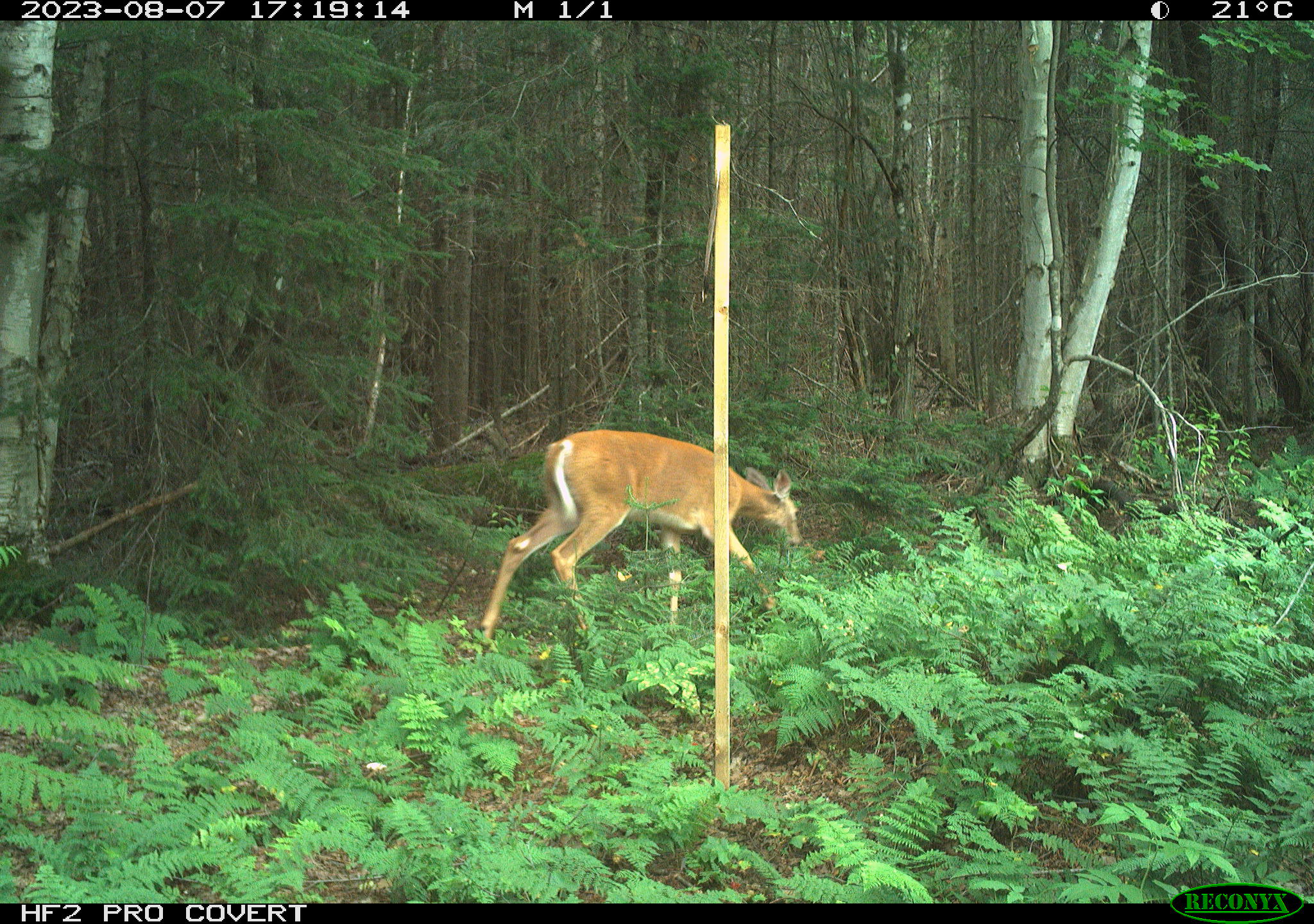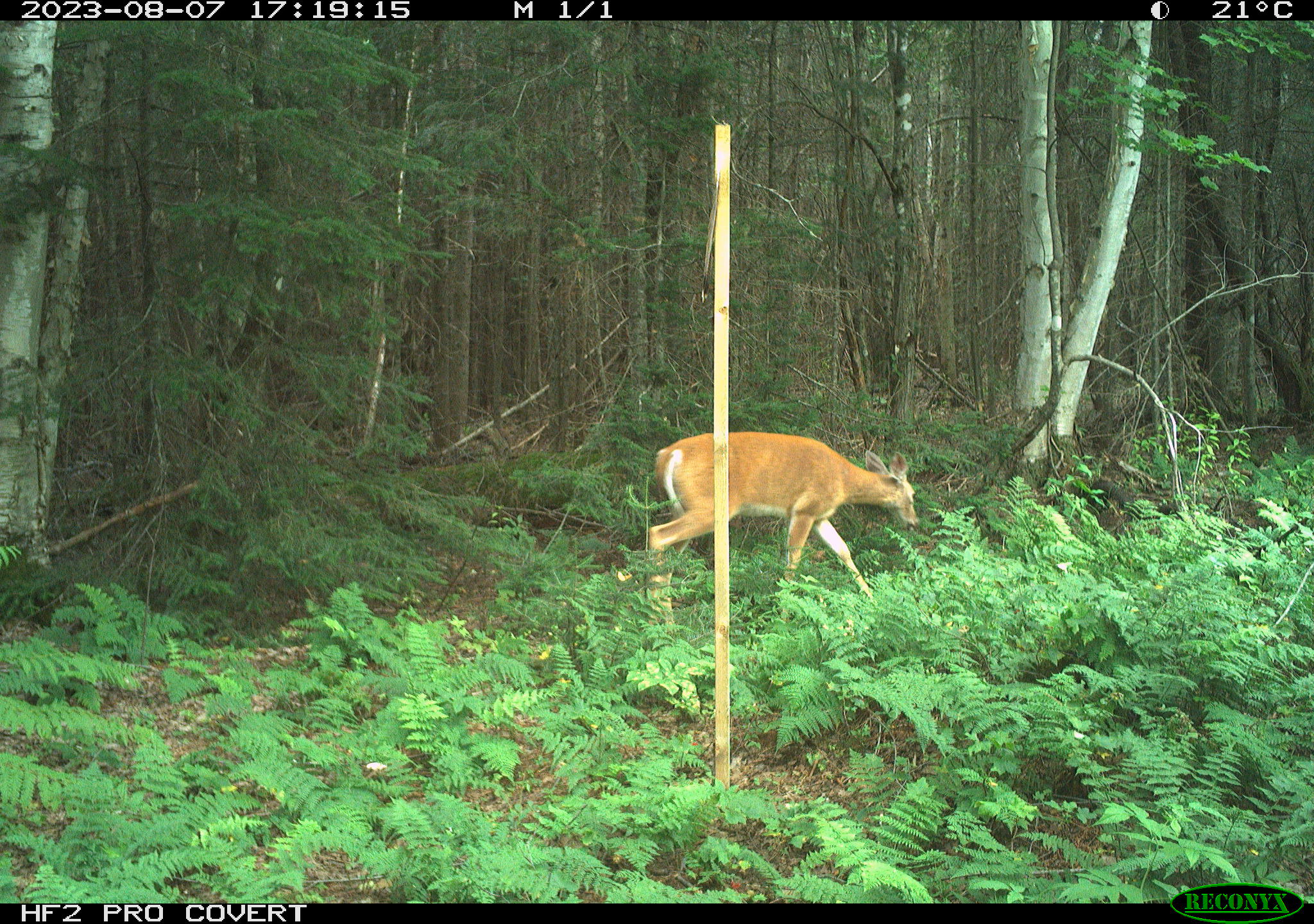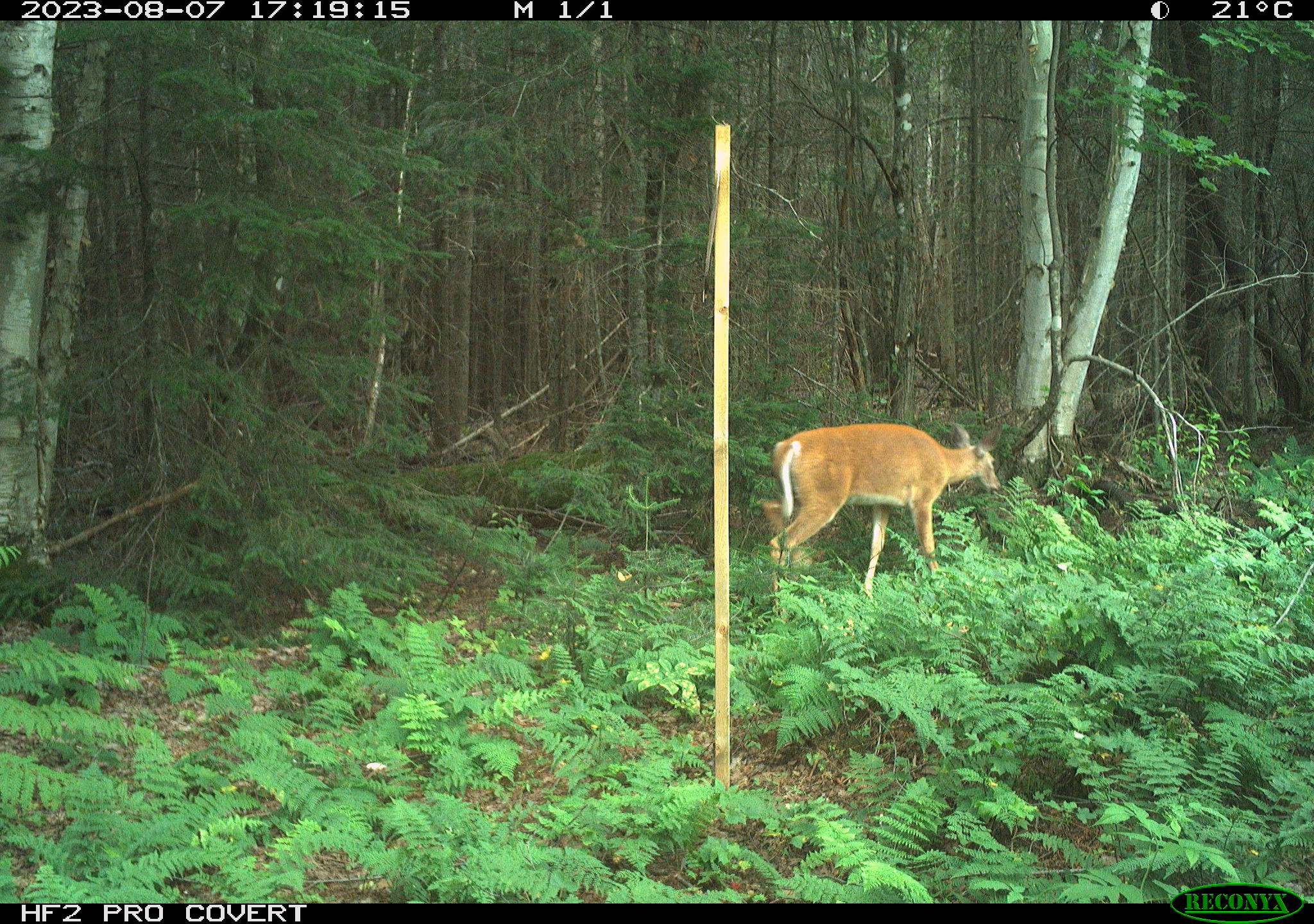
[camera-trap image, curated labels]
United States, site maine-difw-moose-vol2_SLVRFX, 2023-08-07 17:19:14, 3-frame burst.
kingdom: Animalia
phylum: Chordata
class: Mammalia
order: Artiodactyla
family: Cervidae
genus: Odocoileus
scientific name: Odocoileus virginianus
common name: white-tailed deer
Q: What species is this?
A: White-tailed deer (Odocoileus virginianus).